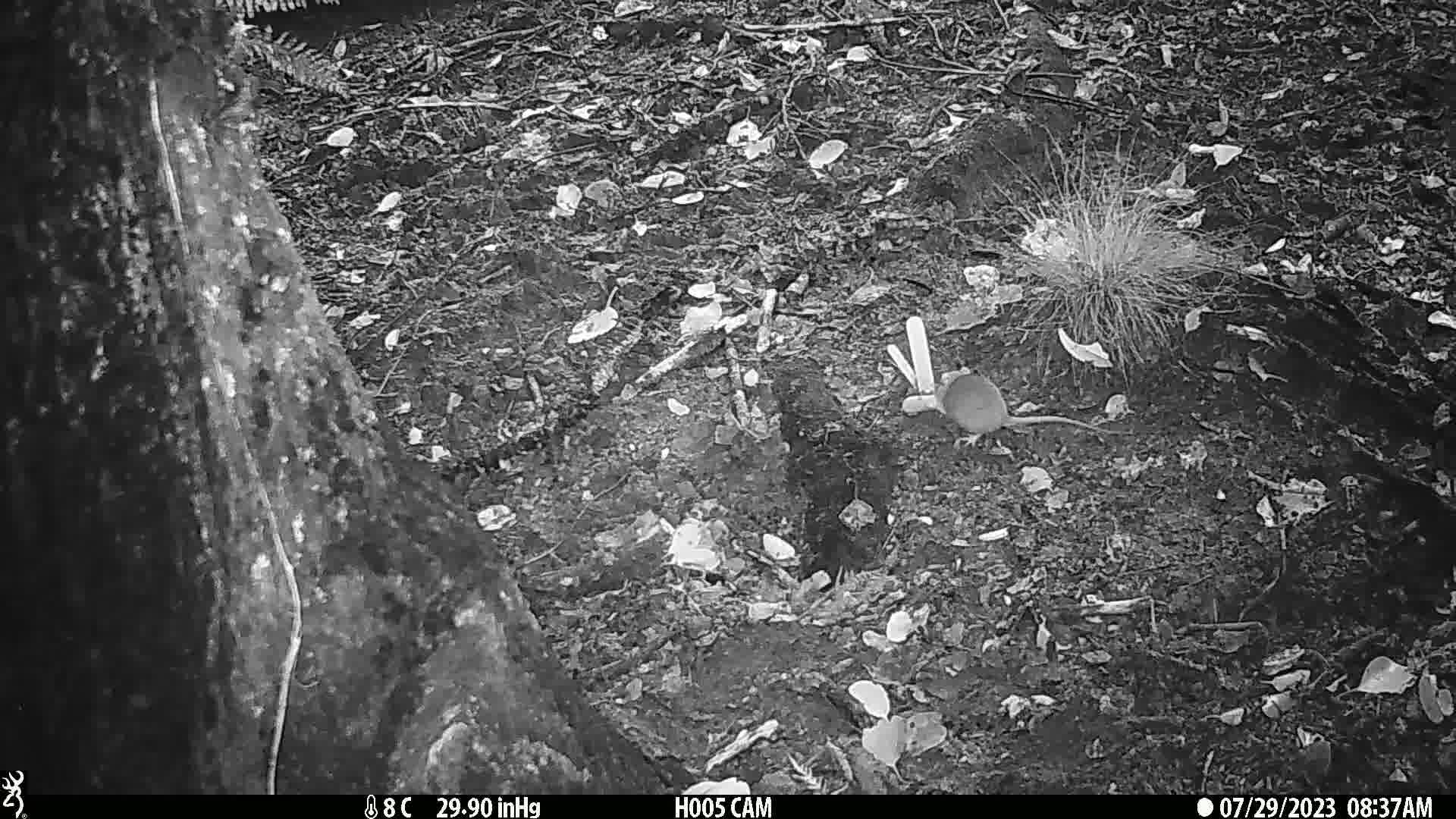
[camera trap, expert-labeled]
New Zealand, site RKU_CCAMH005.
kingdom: Animalia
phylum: Chordata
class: Mammalia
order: Rodentia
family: Muridae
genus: Rattus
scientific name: Rattus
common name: rat